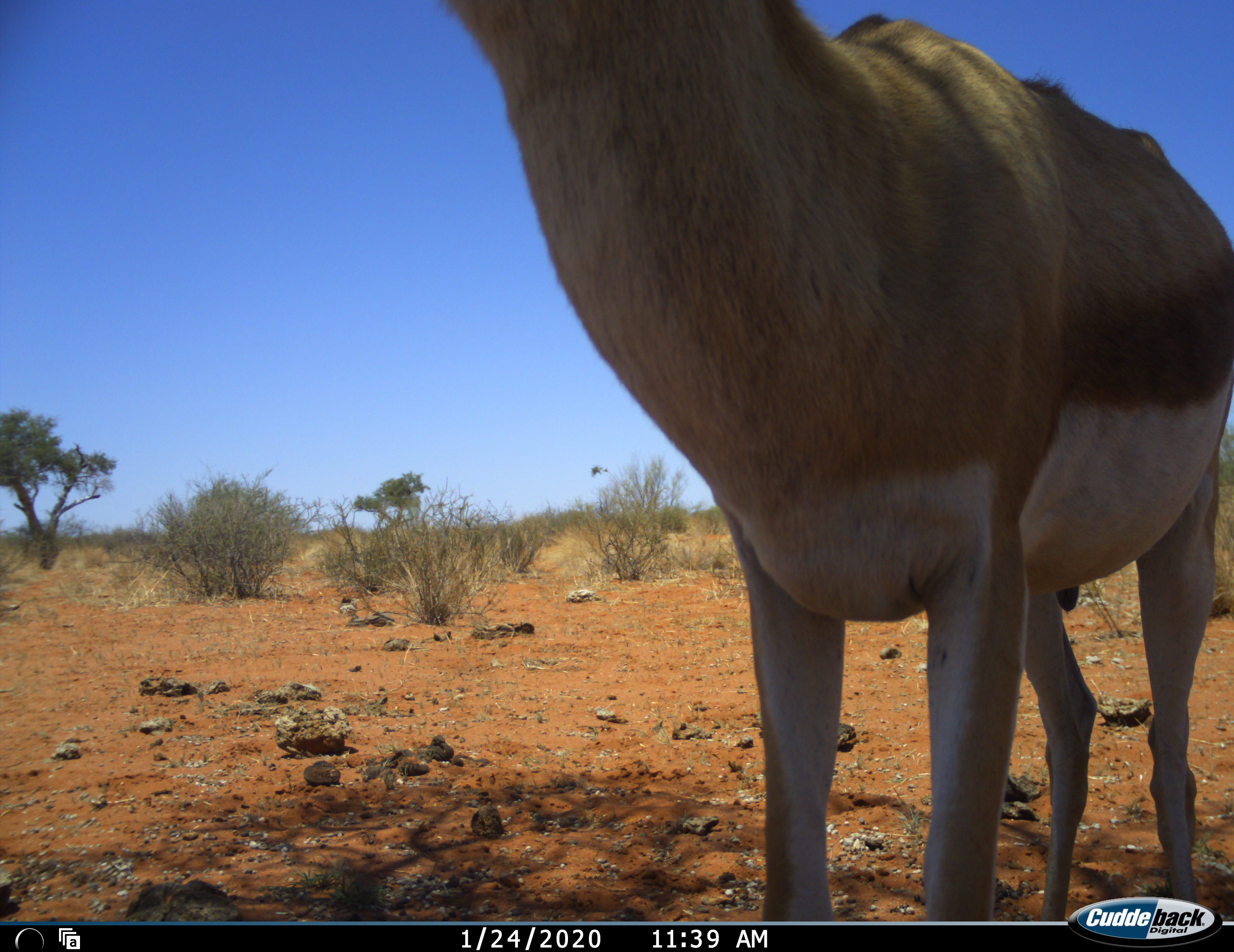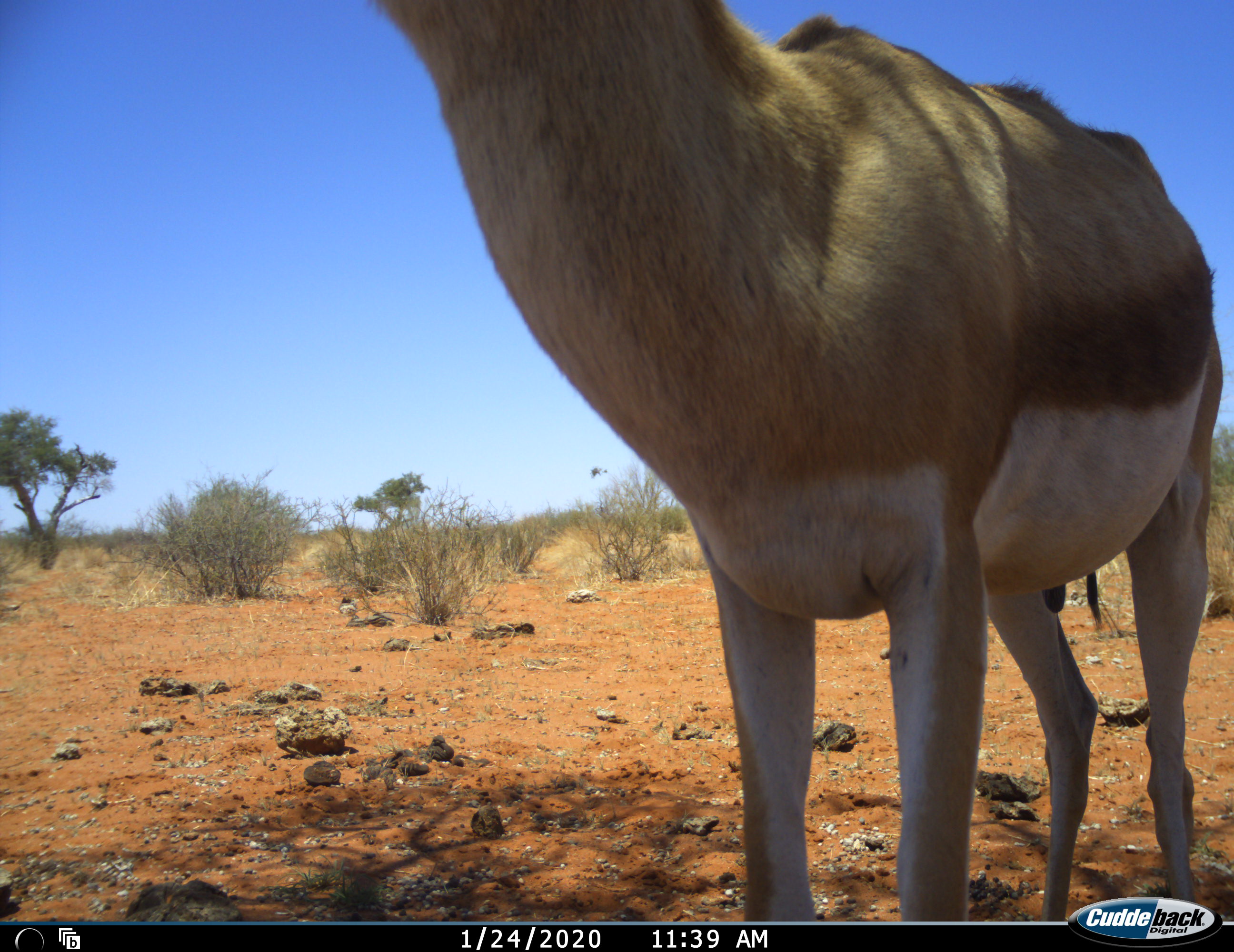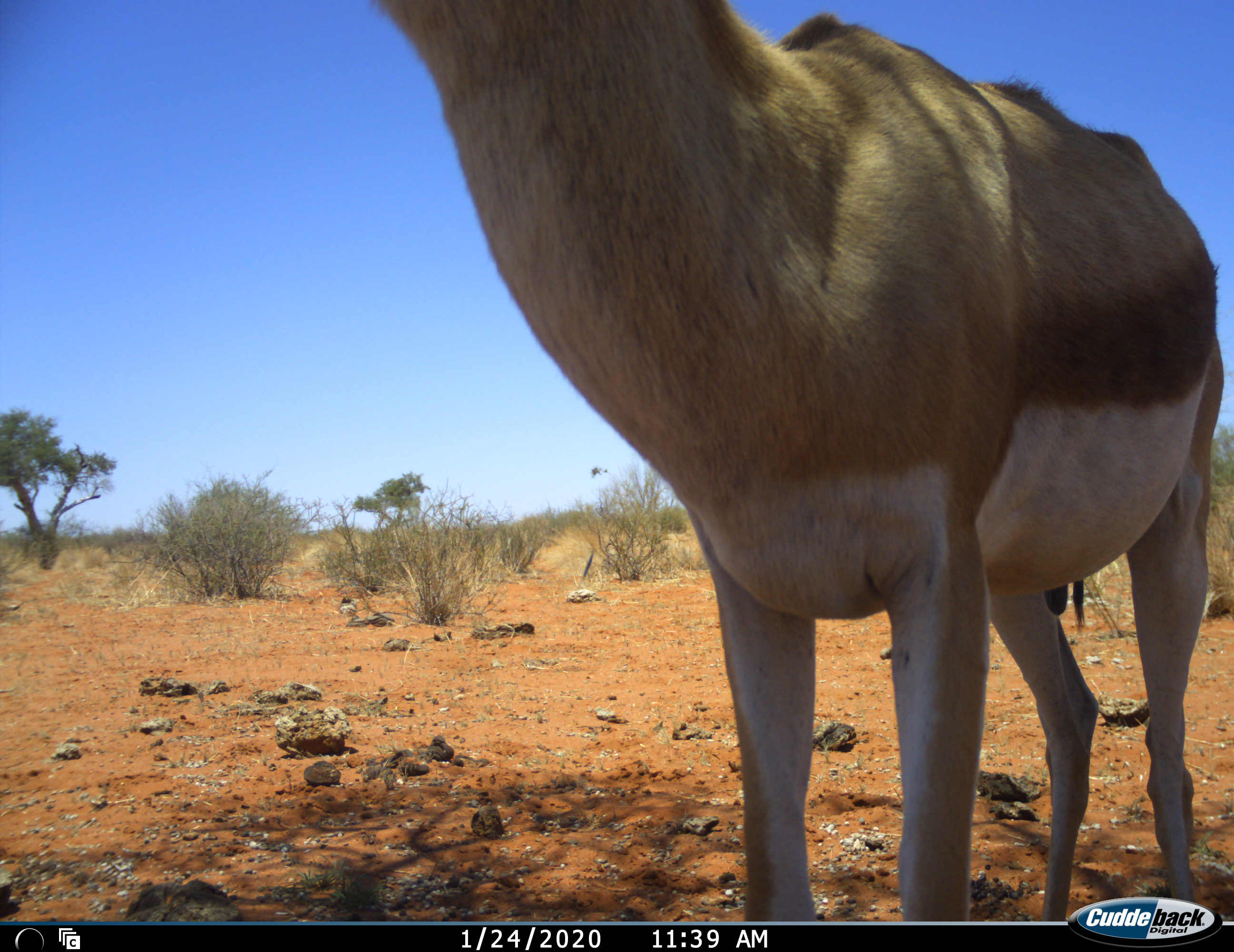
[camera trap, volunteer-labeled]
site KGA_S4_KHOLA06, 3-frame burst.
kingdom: Animalia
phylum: Chordata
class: Mammalia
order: Artiodactyla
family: Bovidae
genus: Antidorcas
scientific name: Antidorcas marsupialis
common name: springbok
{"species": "springbok (Antidorcas marsupialis)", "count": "1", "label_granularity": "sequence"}